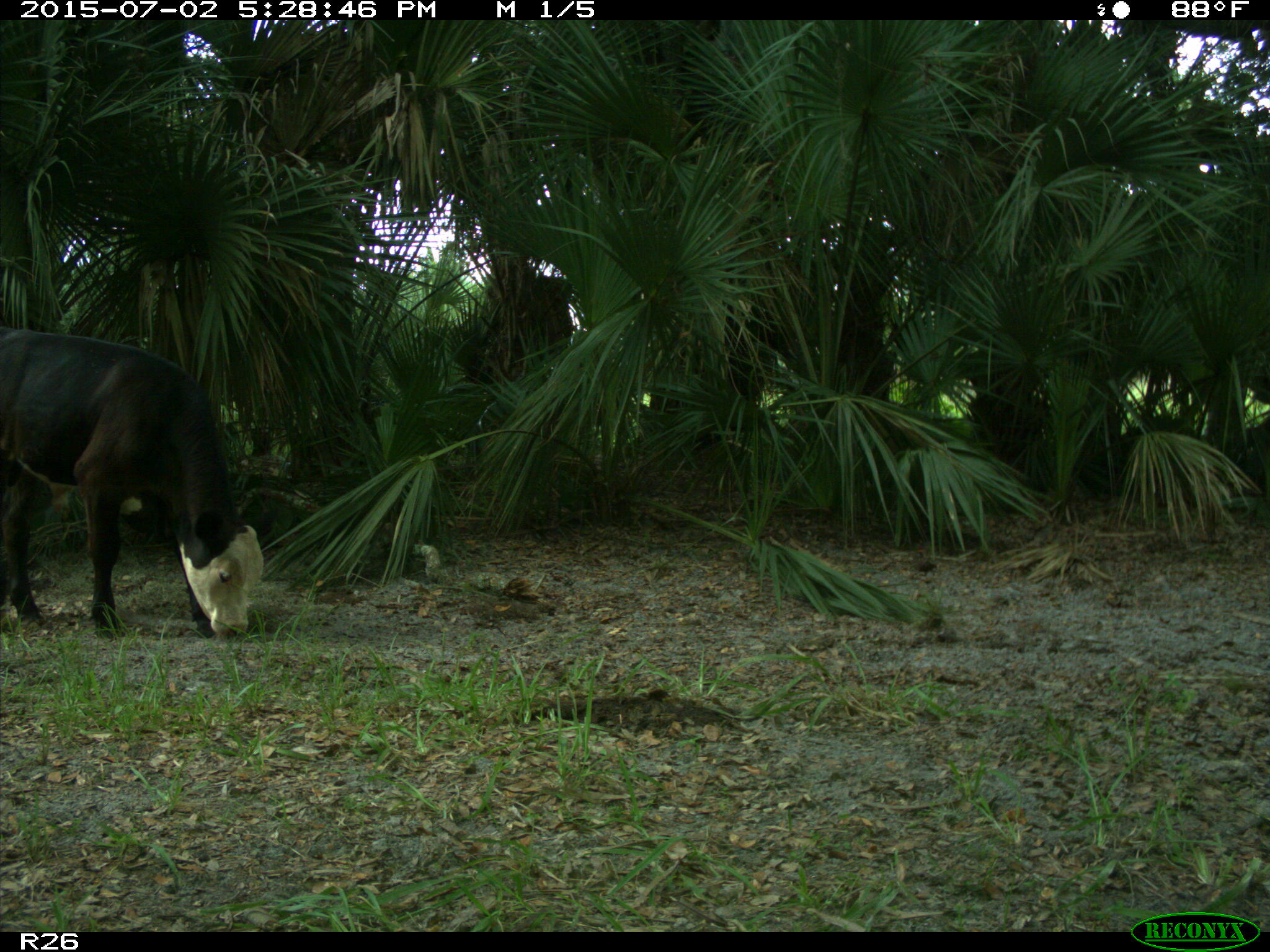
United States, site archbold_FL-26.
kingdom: Animalia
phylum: Chordata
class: Mammalia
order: Artiodactyla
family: Bovidae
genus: Bos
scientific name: Bos taurus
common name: domestic cow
Bos taurus (domestic cow).